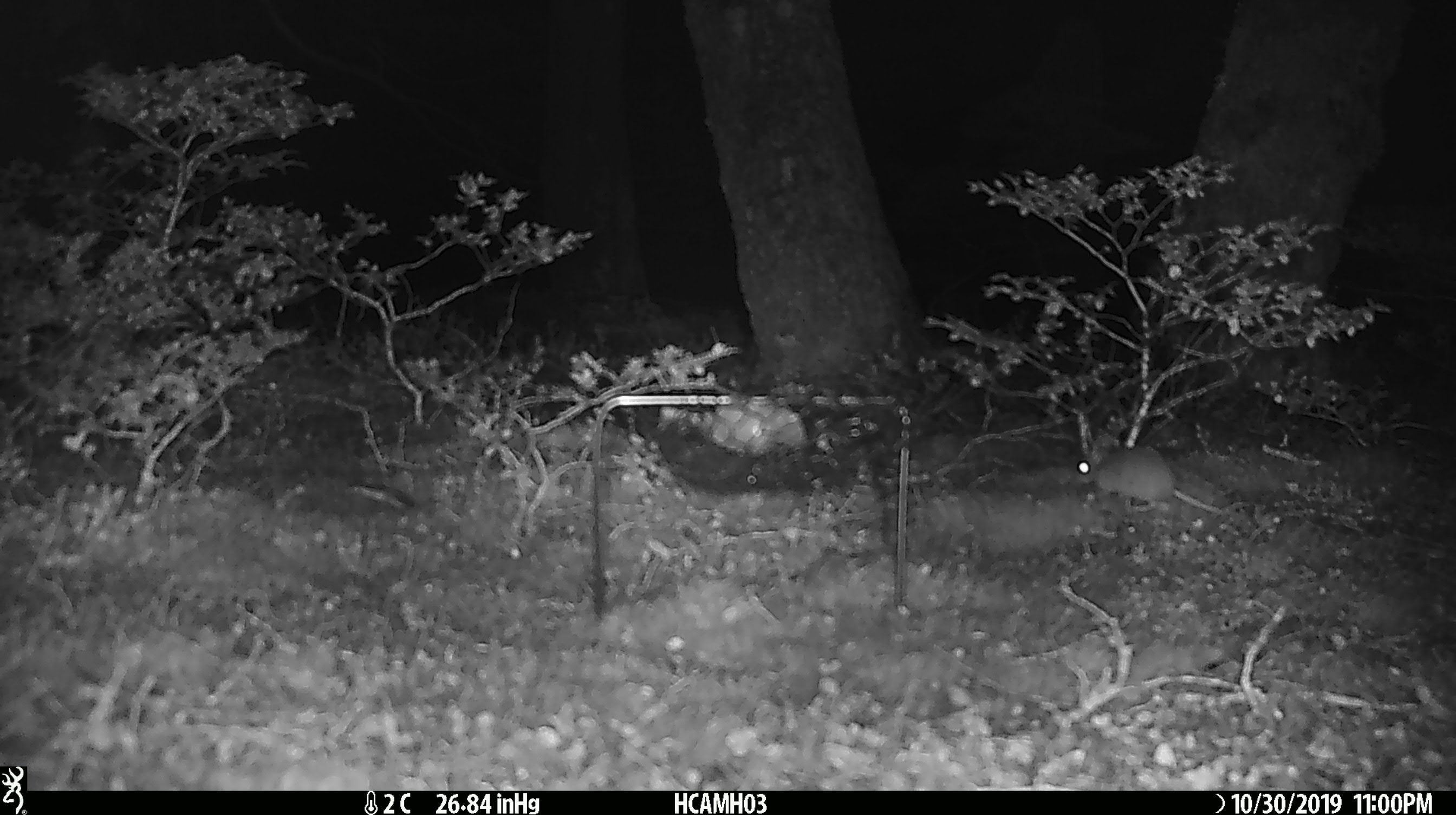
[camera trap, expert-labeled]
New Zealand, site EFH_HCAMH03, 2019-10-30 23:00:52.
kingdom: Animalia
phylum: Chordata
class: Mammalia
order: Rodentia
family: Muridae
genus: Mus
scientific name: Mus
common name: mouse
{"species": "mouse (Mus)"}